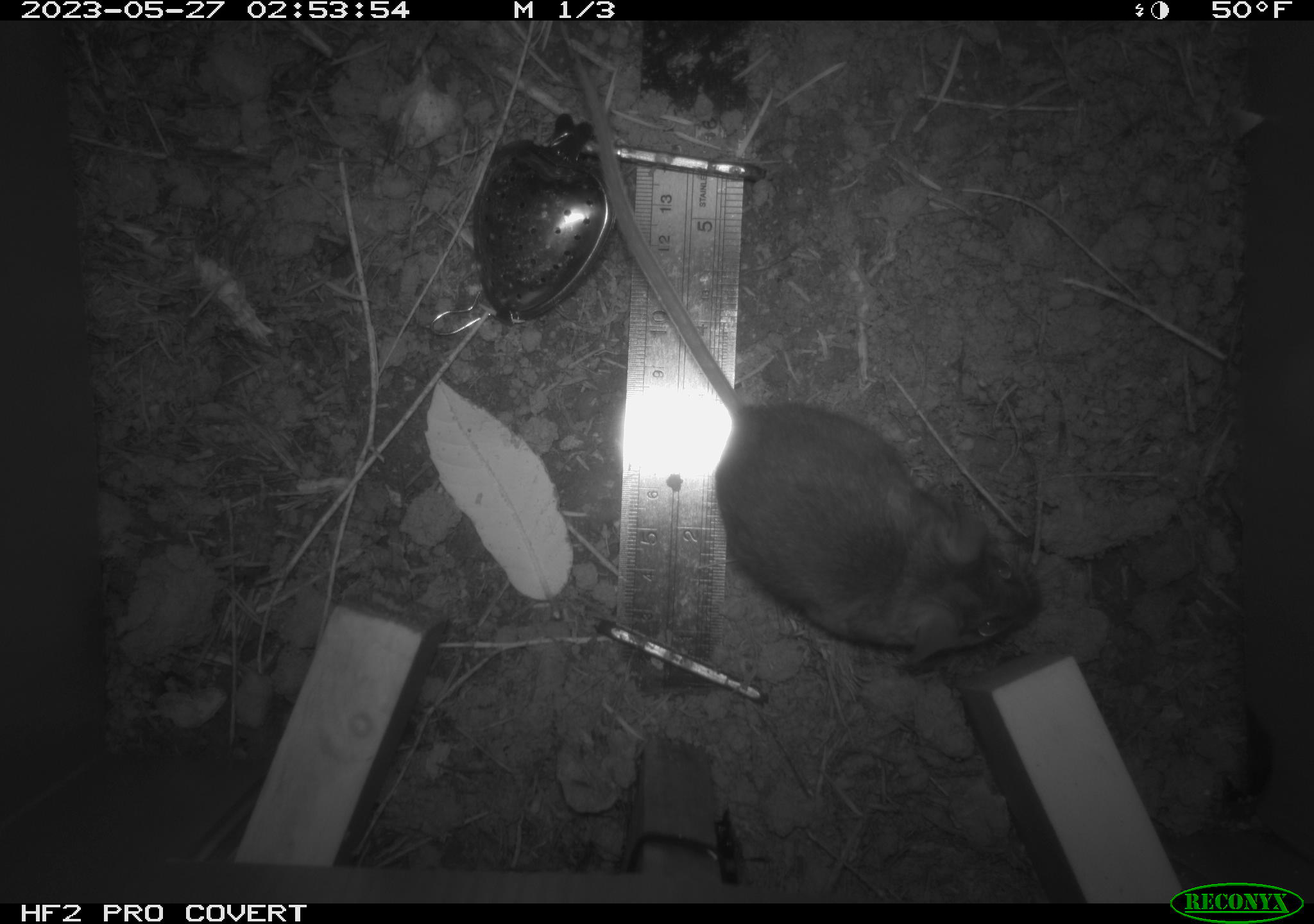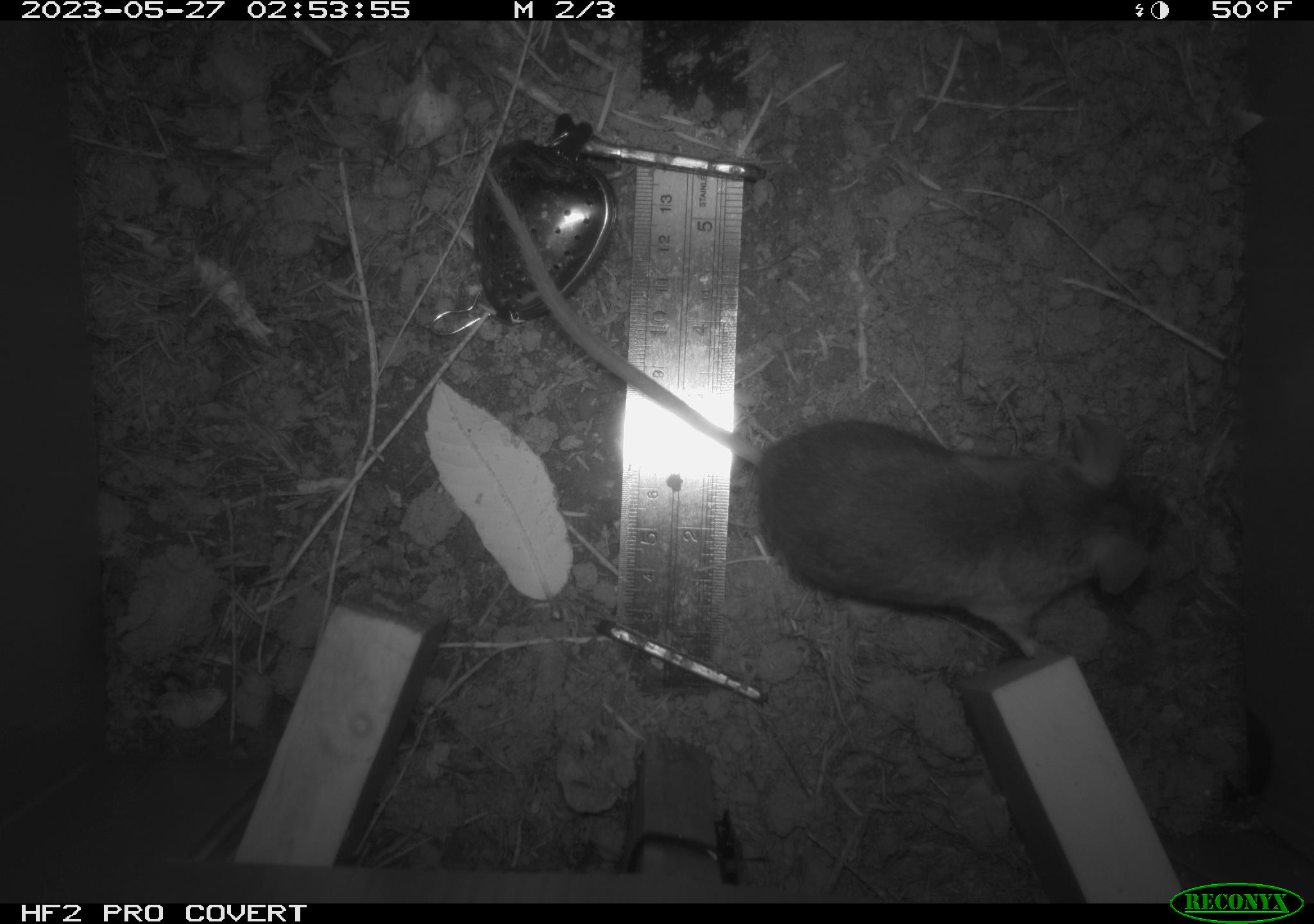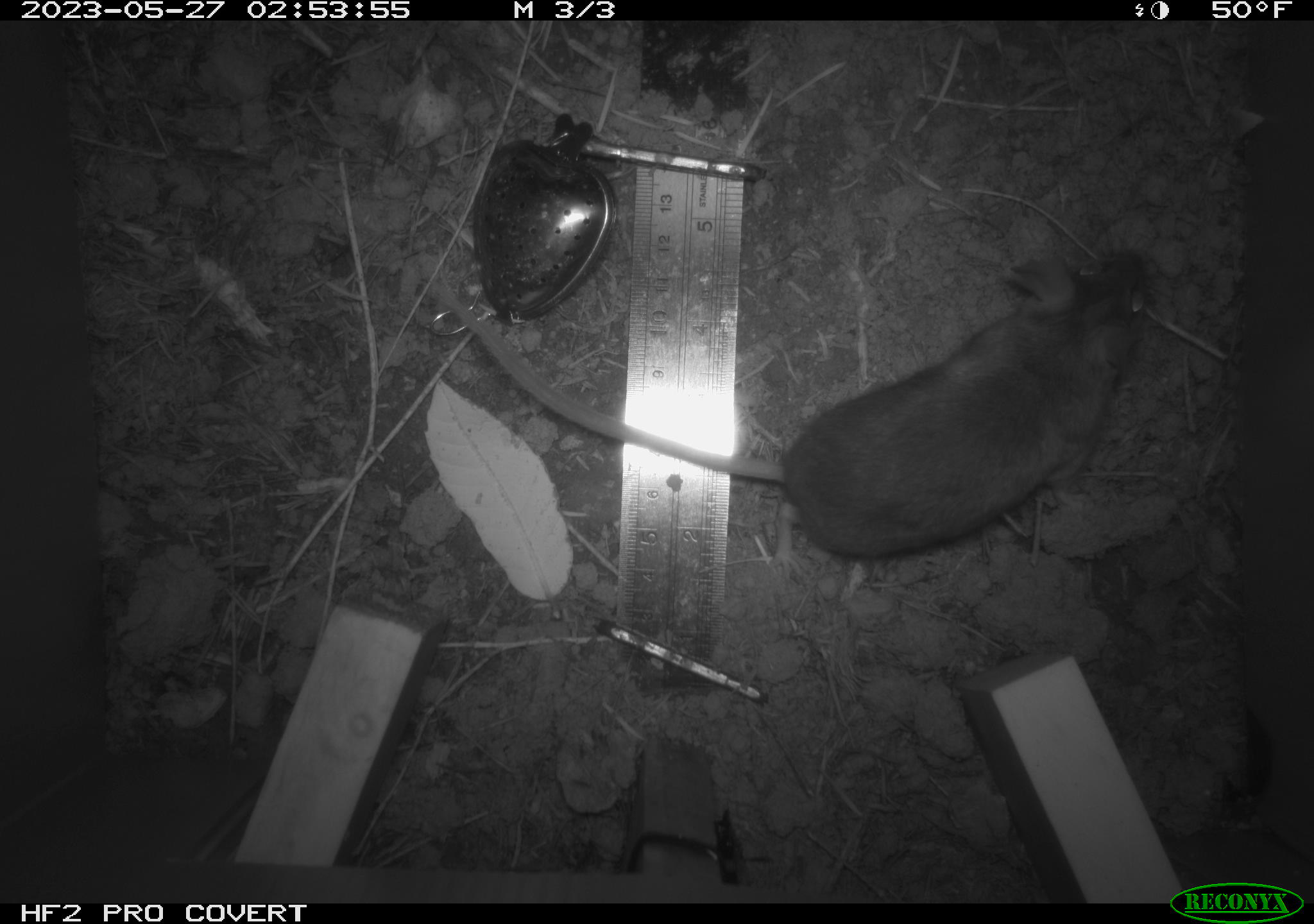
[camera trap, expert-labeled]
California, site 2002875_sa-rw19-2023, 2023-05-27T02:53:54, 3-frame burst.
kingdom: Animalia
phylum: Chordata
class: Mammalia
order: Rodentia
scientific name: Rodentia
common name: mouse species